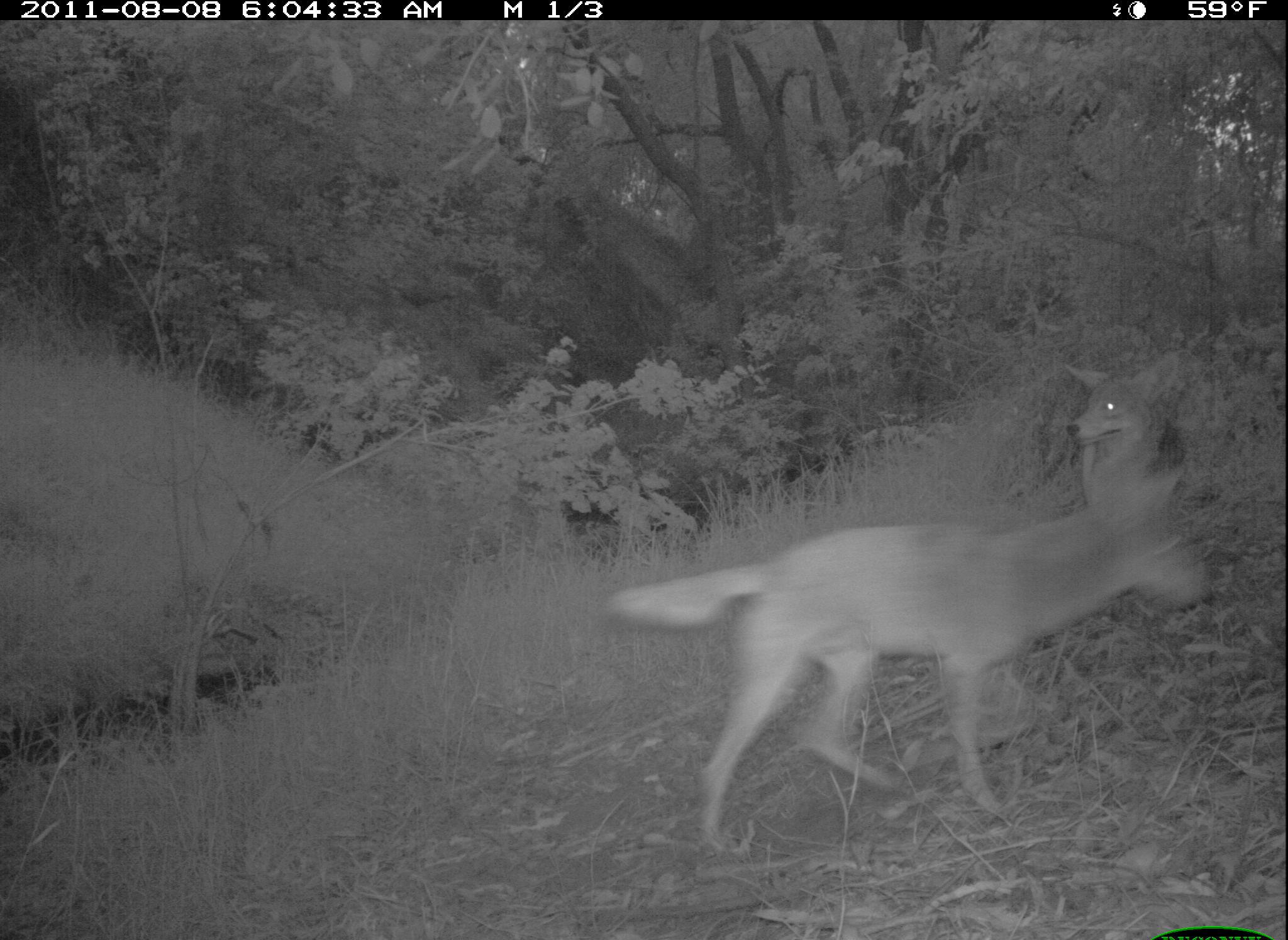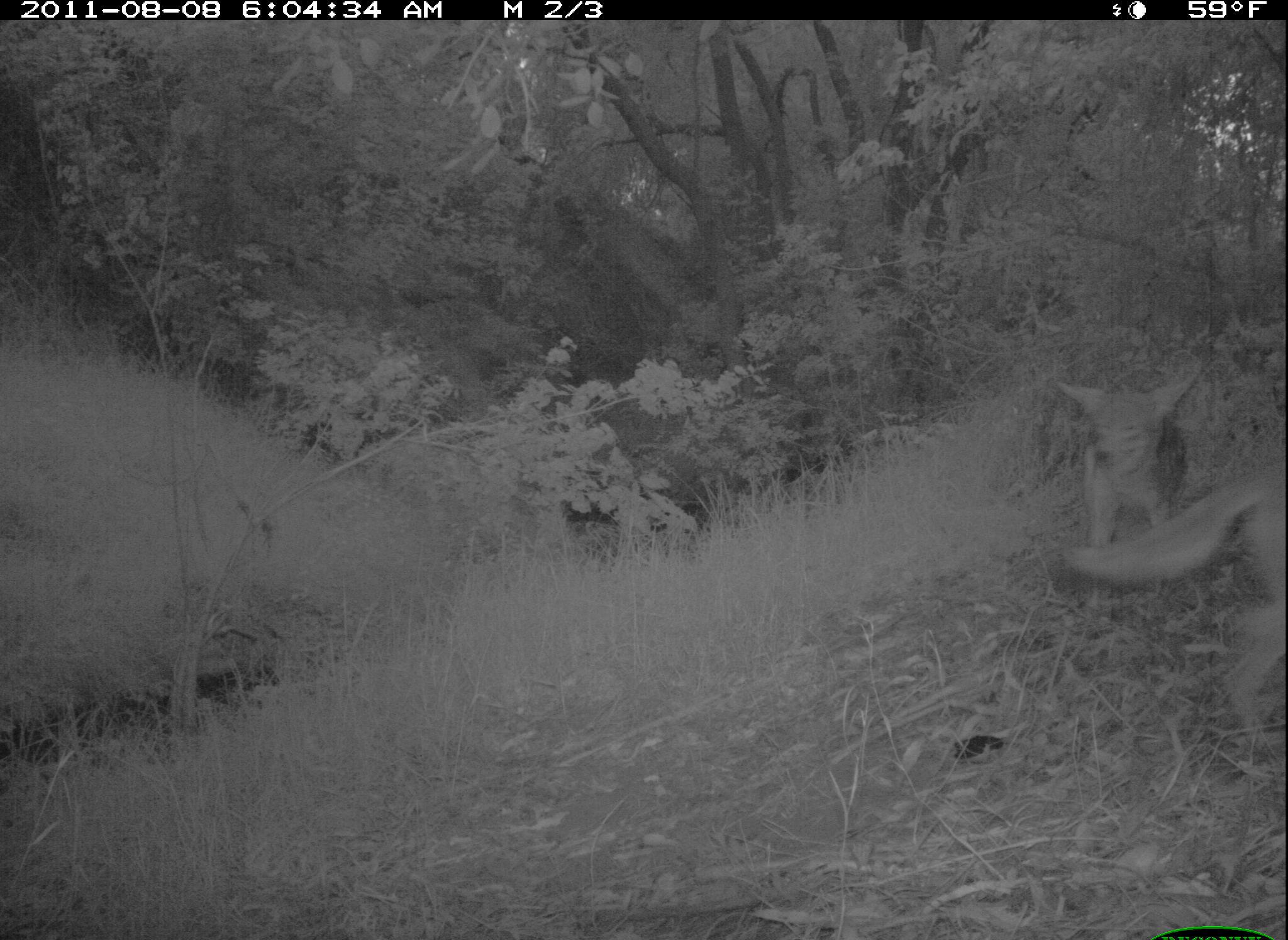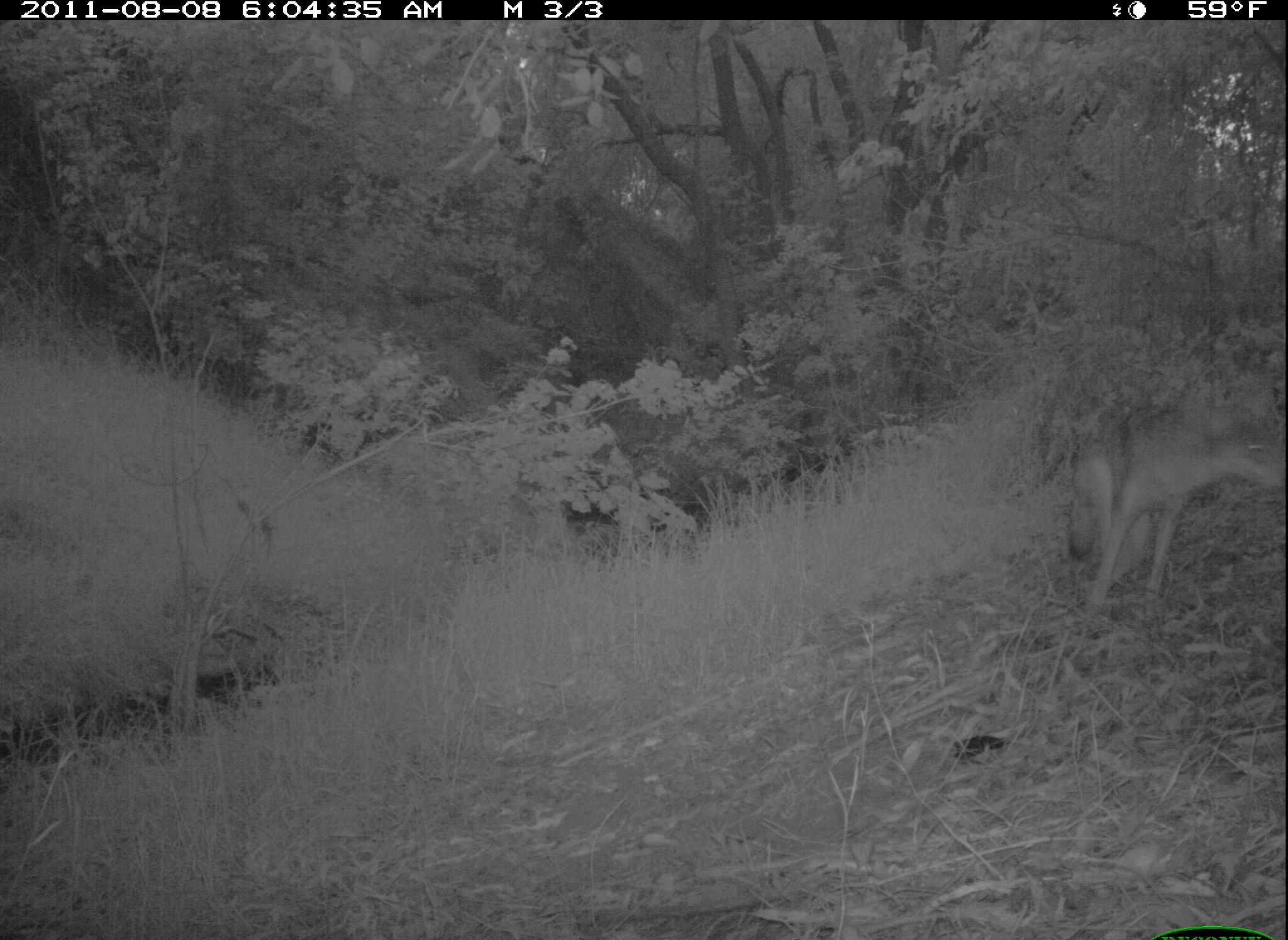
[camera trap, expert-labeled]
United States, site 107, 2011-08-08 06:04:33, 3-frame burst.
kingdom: Animalia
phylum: Chordata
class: Mammalia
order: Carnivora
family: Canidae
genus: Canis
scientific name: Canis latrans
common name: coyote